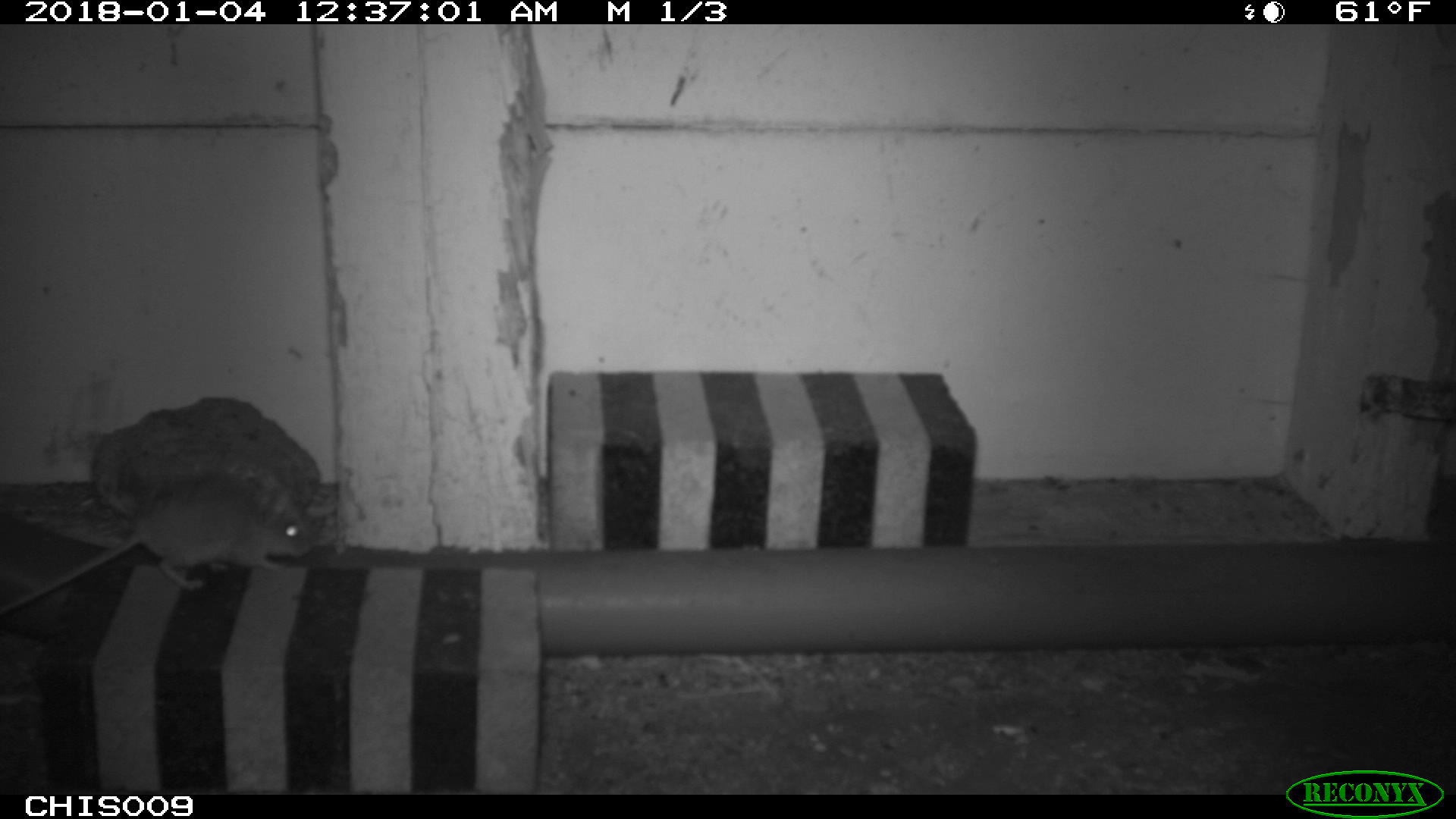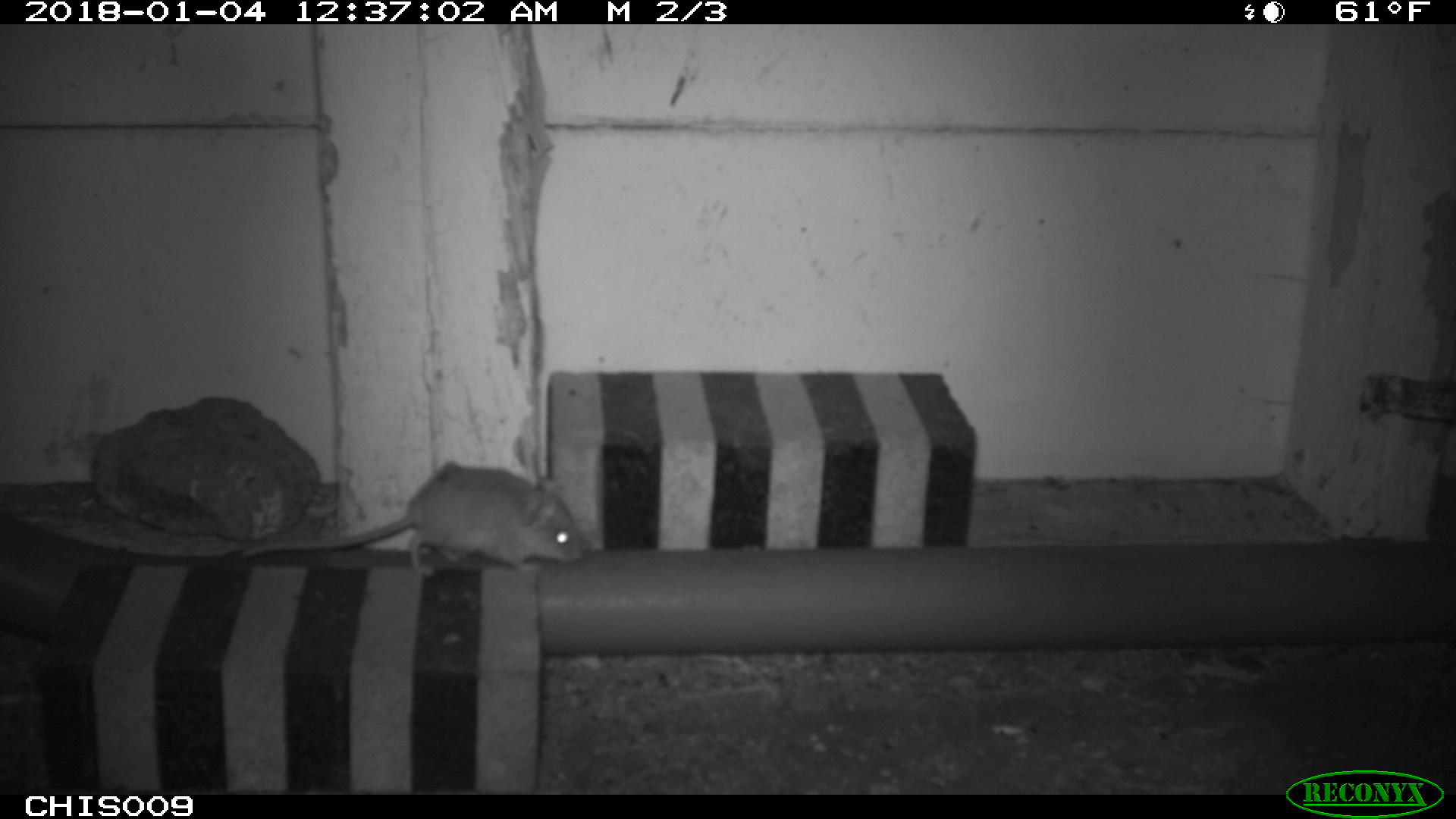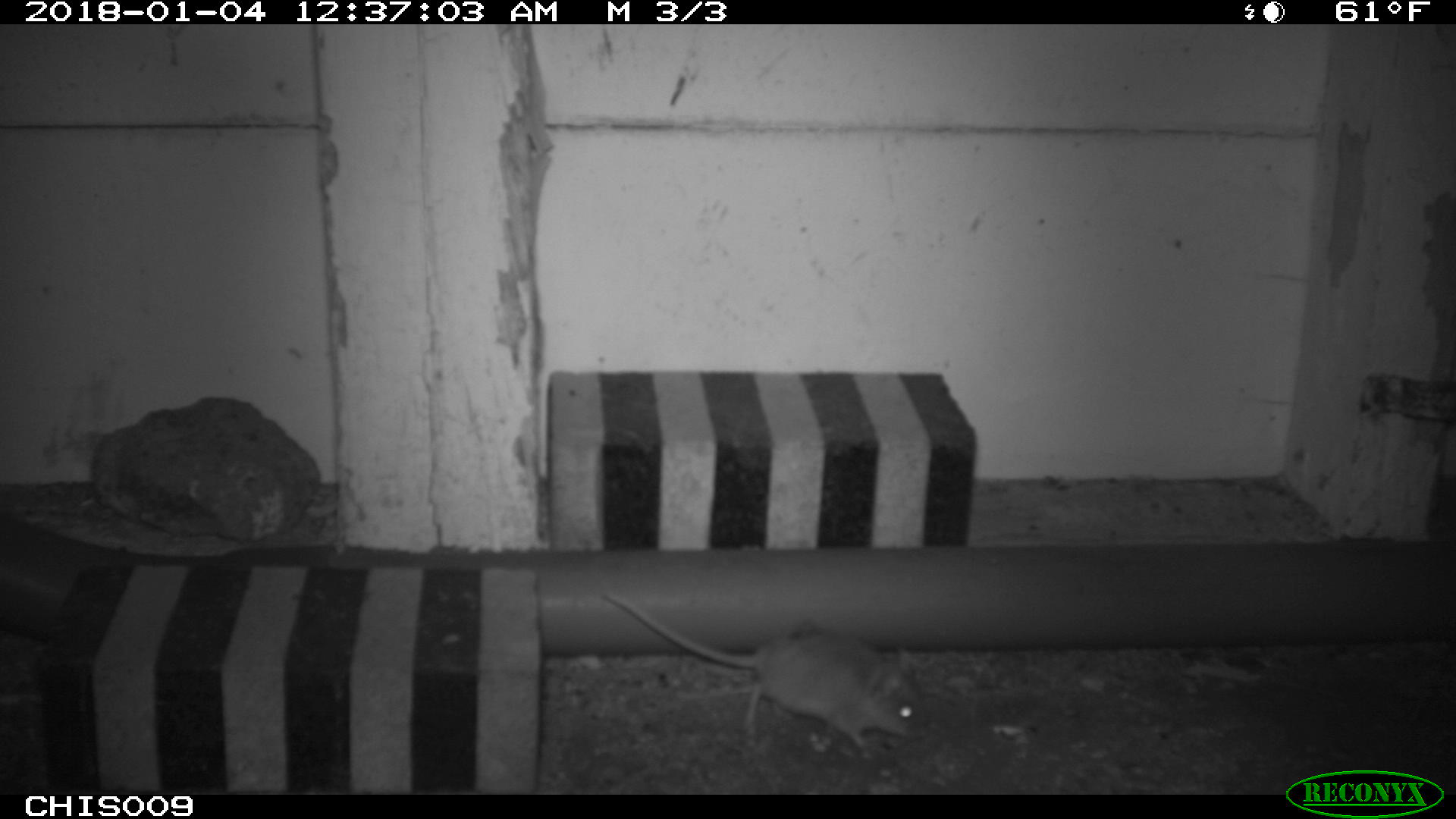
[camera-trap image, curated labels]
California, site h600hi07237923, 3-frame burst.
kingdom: Animalia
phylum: Chordata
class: Mammalia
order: Rodentia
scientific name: Rodentia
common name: rodent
Rodent (Rodentia).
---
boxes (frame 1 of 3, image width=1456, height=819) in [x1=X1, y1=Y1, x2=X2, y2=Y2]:
rodent: [x1=0, y1=474, x2=313, y2=618]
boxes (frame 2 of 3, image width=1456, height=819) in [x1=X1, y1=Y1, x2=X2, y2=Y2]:
rodent: [x1=240, y1=467, x2=582, y2=576]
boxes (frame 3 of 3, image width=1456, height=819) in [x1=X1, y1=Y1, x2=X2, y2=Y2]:
rodent: [x1=602, y1=592, x2=929, y2=756]